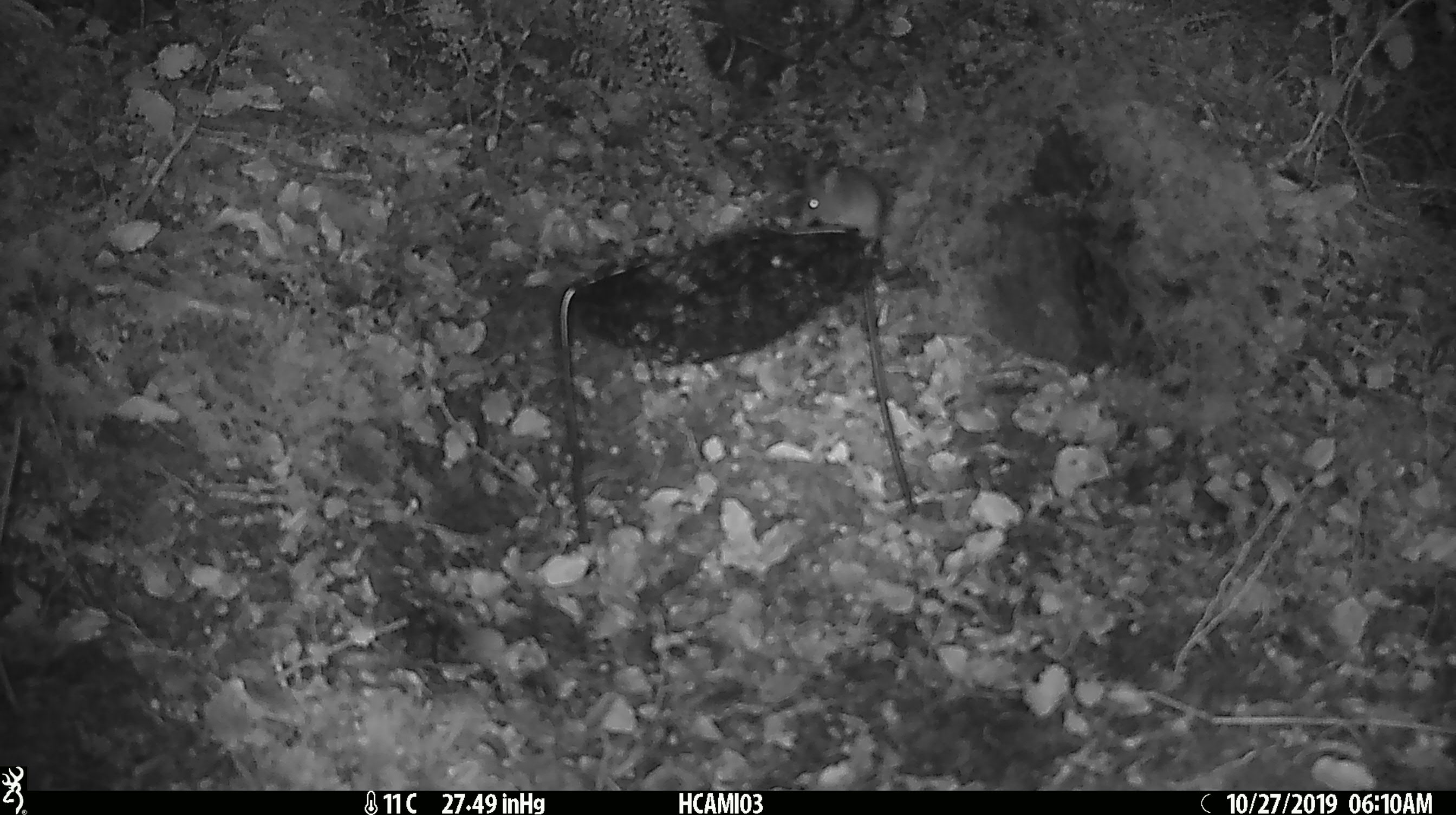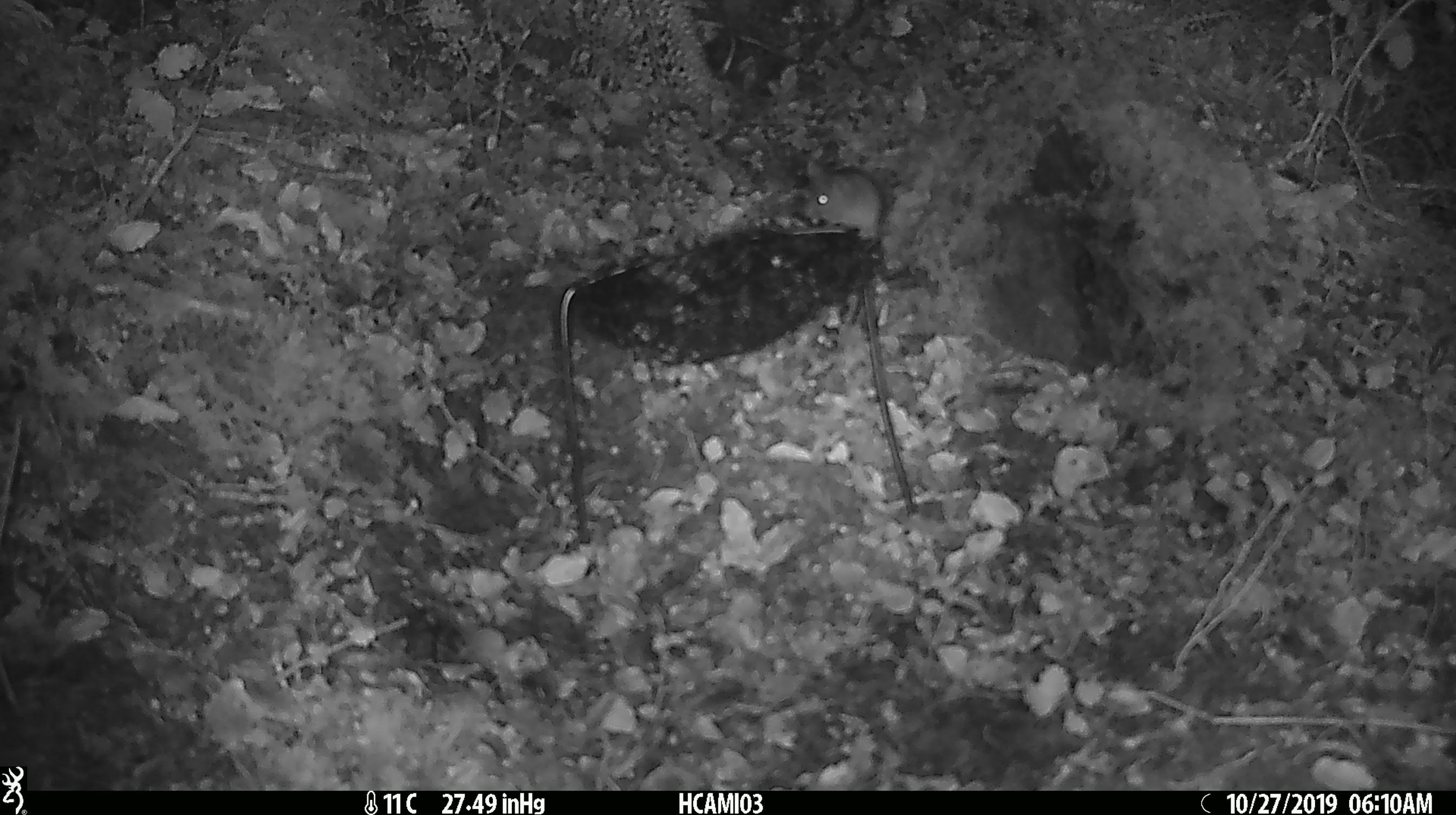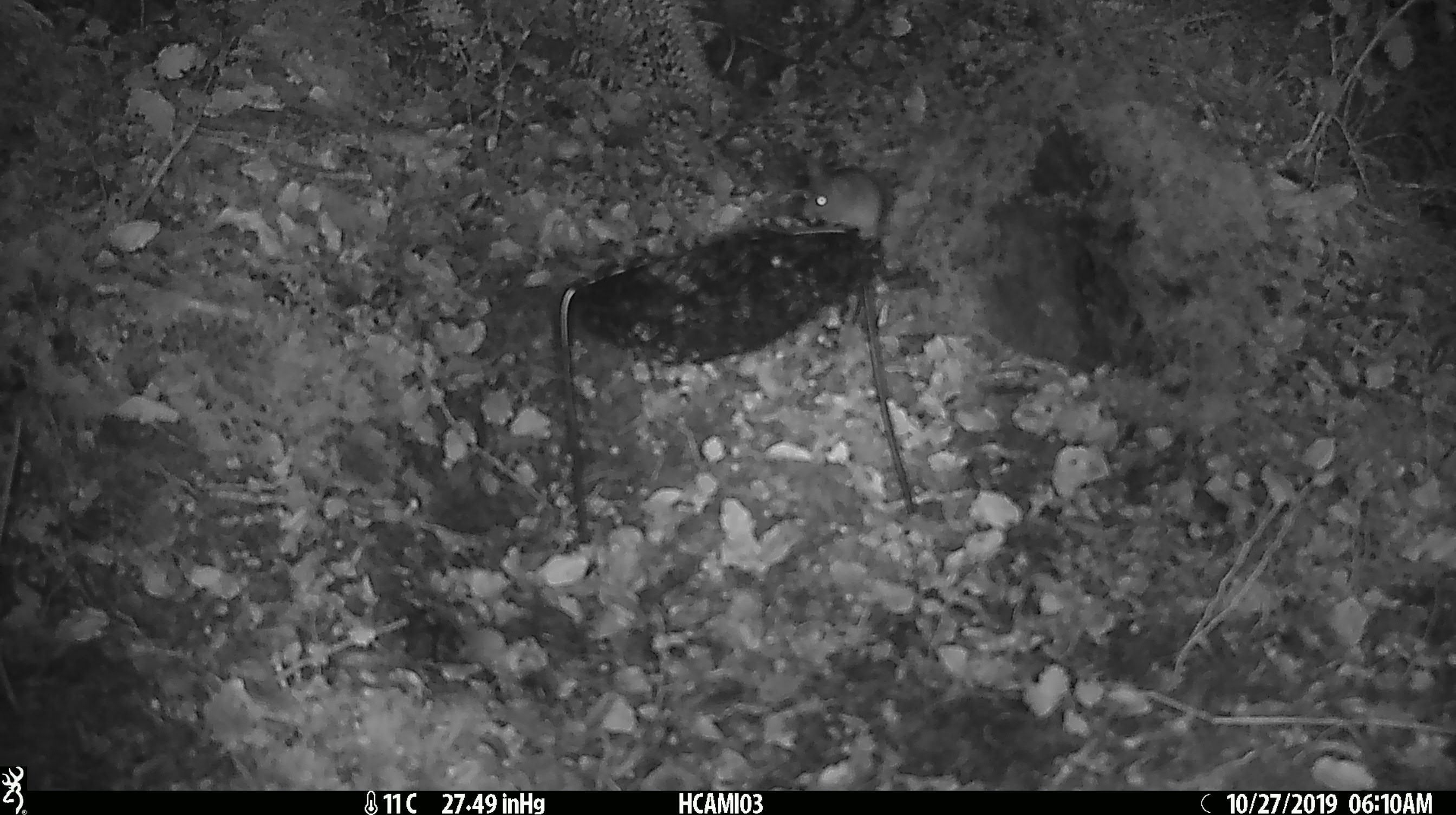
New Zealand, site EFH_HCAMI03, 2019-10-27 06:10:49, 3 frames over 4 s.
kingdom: Animalia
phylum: Chordata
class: Mammalia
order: Rodentia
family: Muridae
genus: Mus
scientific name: Mus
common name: mouse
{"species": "mouse (Mus)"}